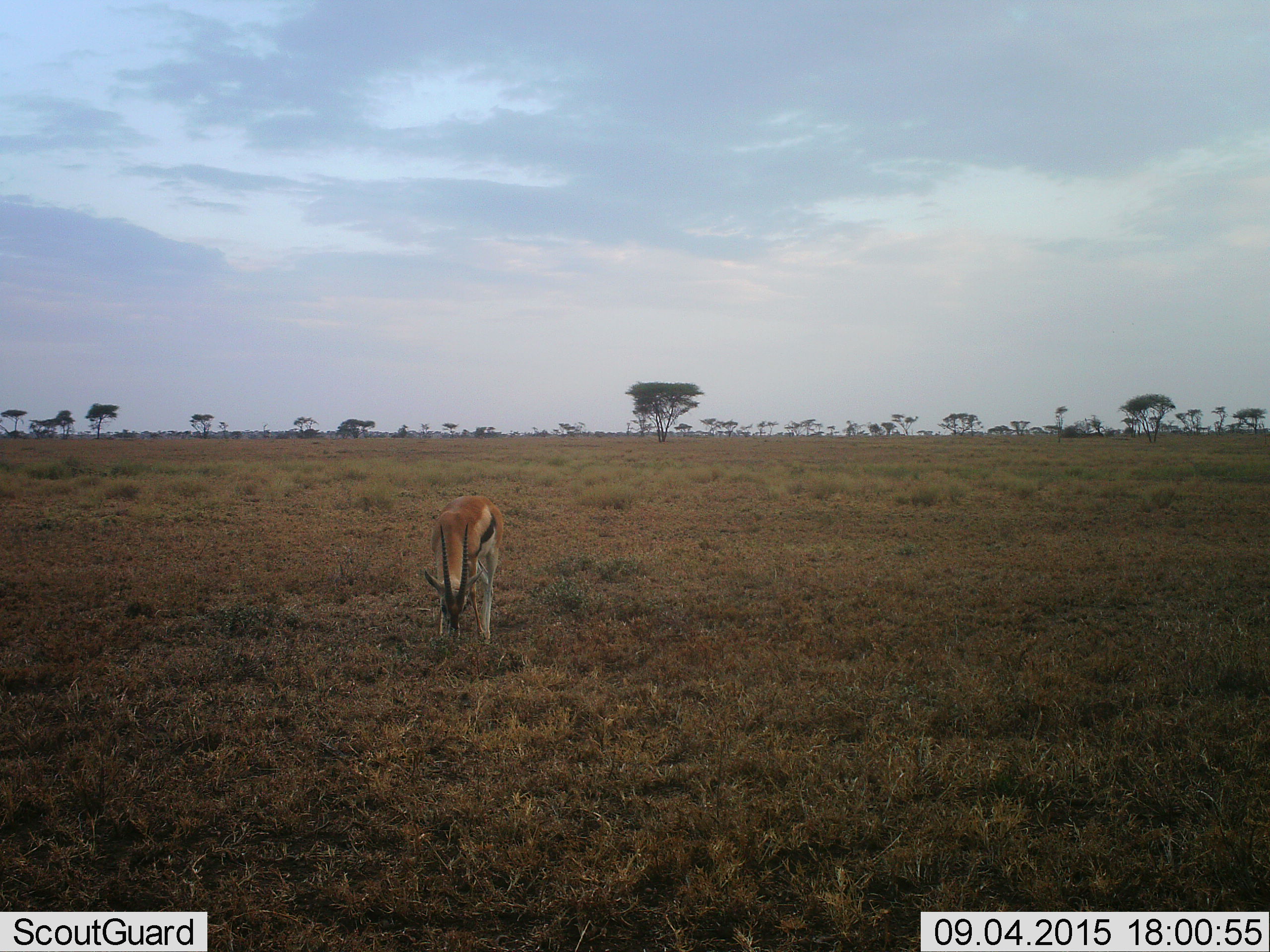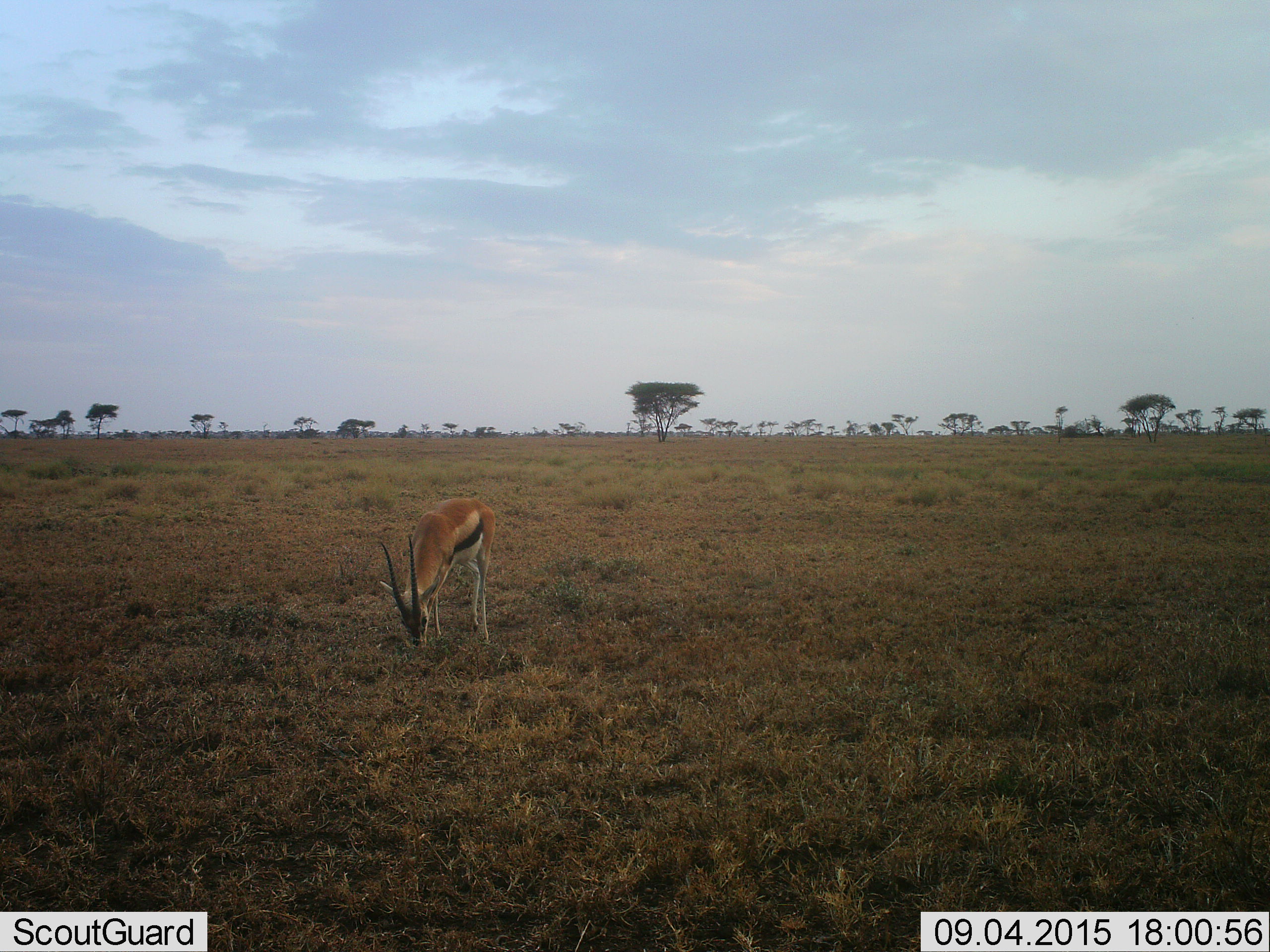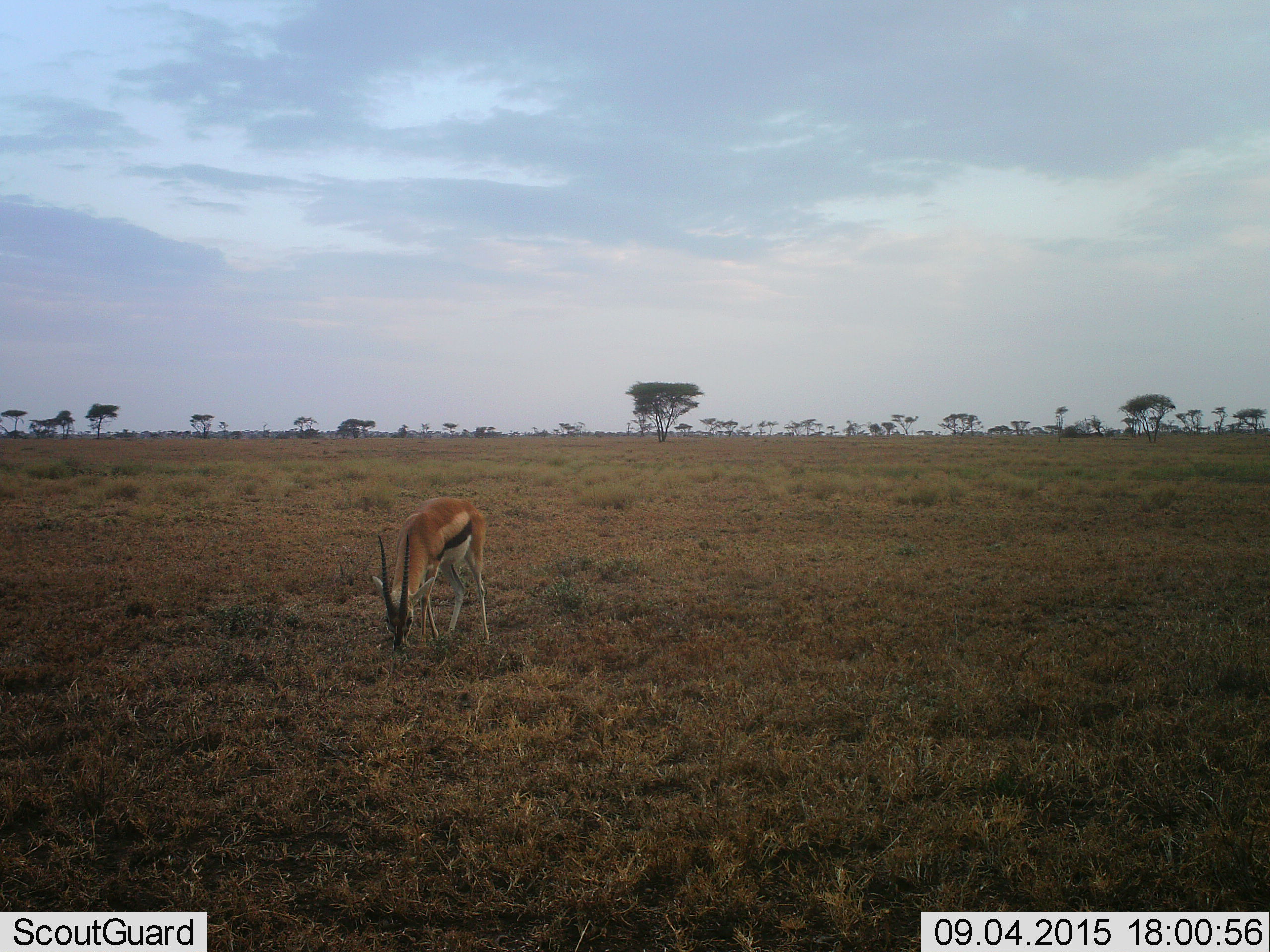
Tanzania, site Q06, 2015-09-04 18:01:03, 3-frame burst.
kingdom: Animalia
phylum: Chordata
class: Mammalia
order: Artiodactyla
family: Bovidae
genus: Eudorcas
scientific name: Eudorcas thomsonii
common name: thomson's gazelle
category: gazellethomsons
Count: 1.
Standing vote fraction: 57%.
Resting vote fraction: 0%.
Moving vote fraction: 0%.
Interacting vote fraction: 0%.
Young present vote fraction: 0%.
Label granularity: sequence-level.